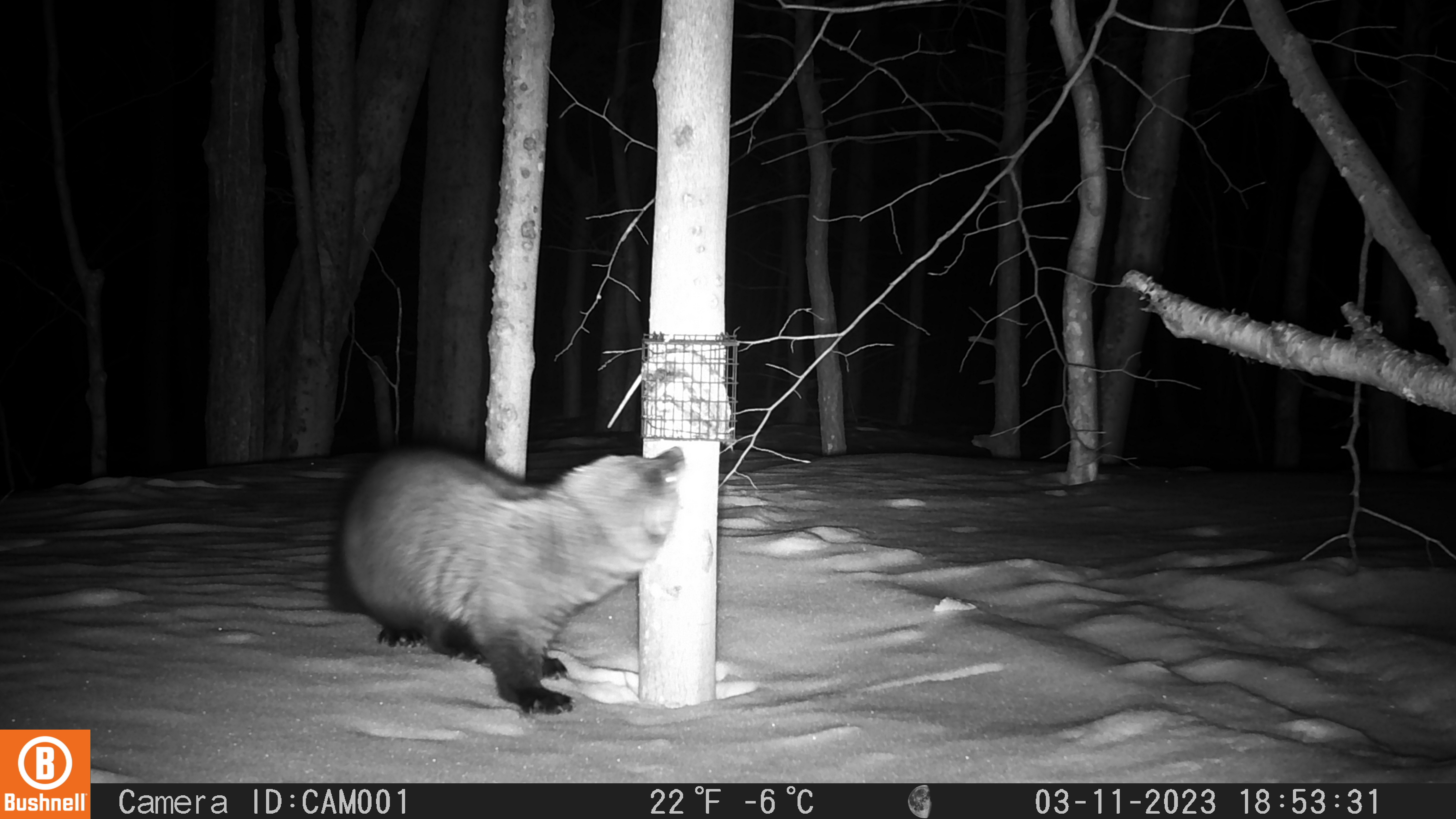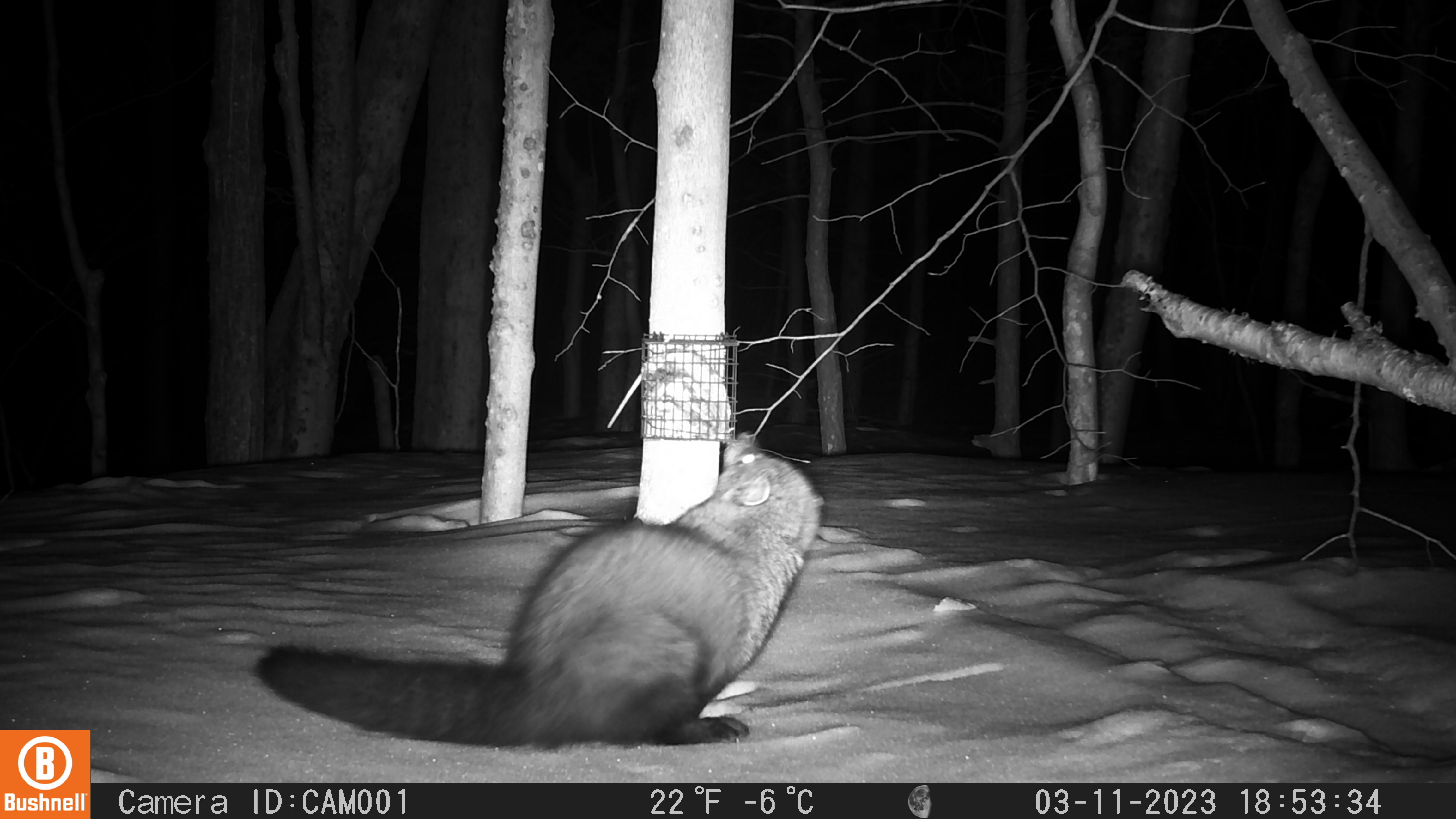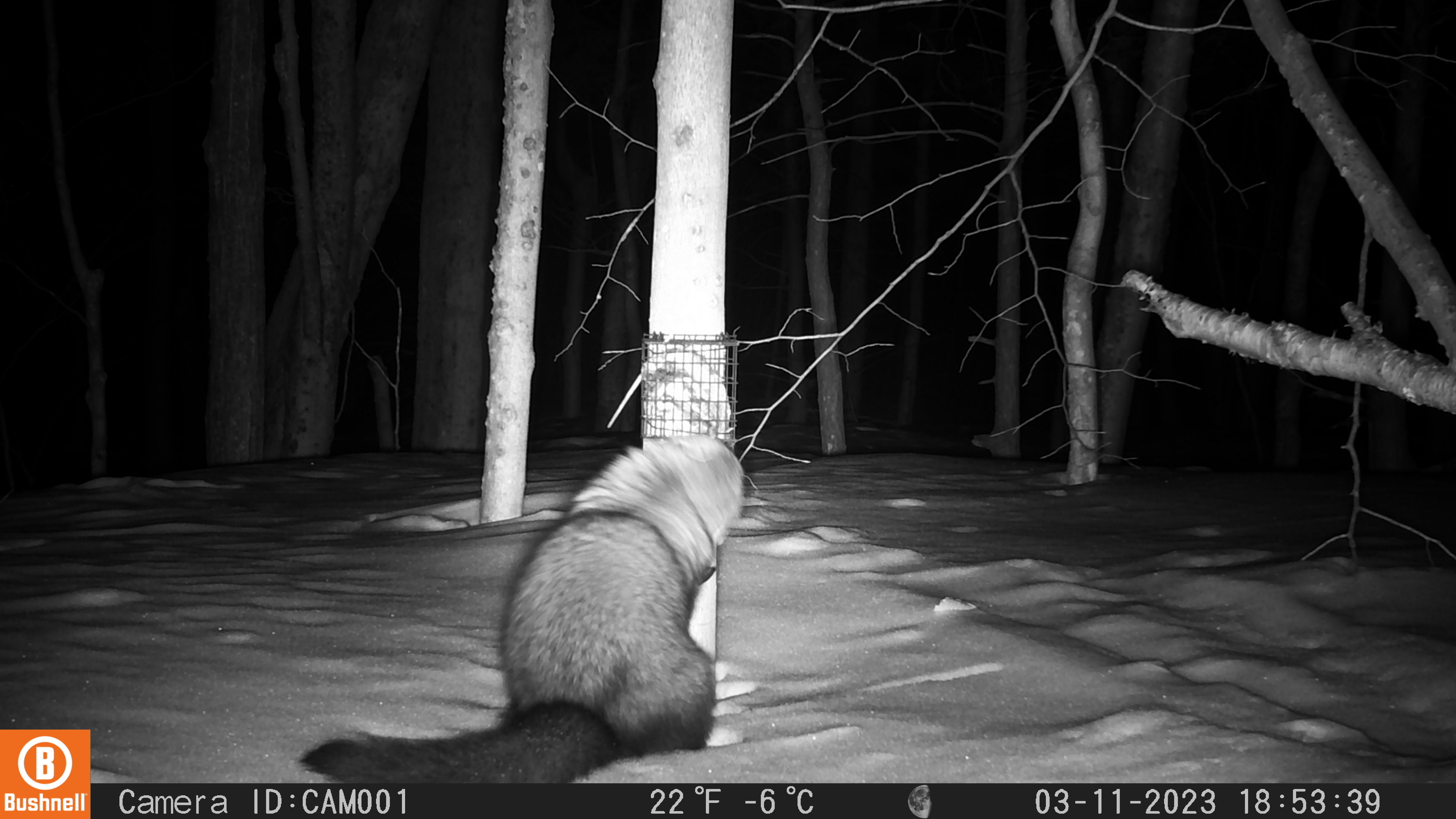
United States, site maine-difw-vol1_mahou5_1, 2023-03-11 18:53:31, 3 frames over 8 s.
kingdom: Animalia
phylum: Chordata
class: Mammalia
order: Carnivora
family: Mustelidae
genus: Pekania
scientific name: Pekania pennanti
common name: fisher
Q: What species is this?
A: Fisher (Pekania pennanti).